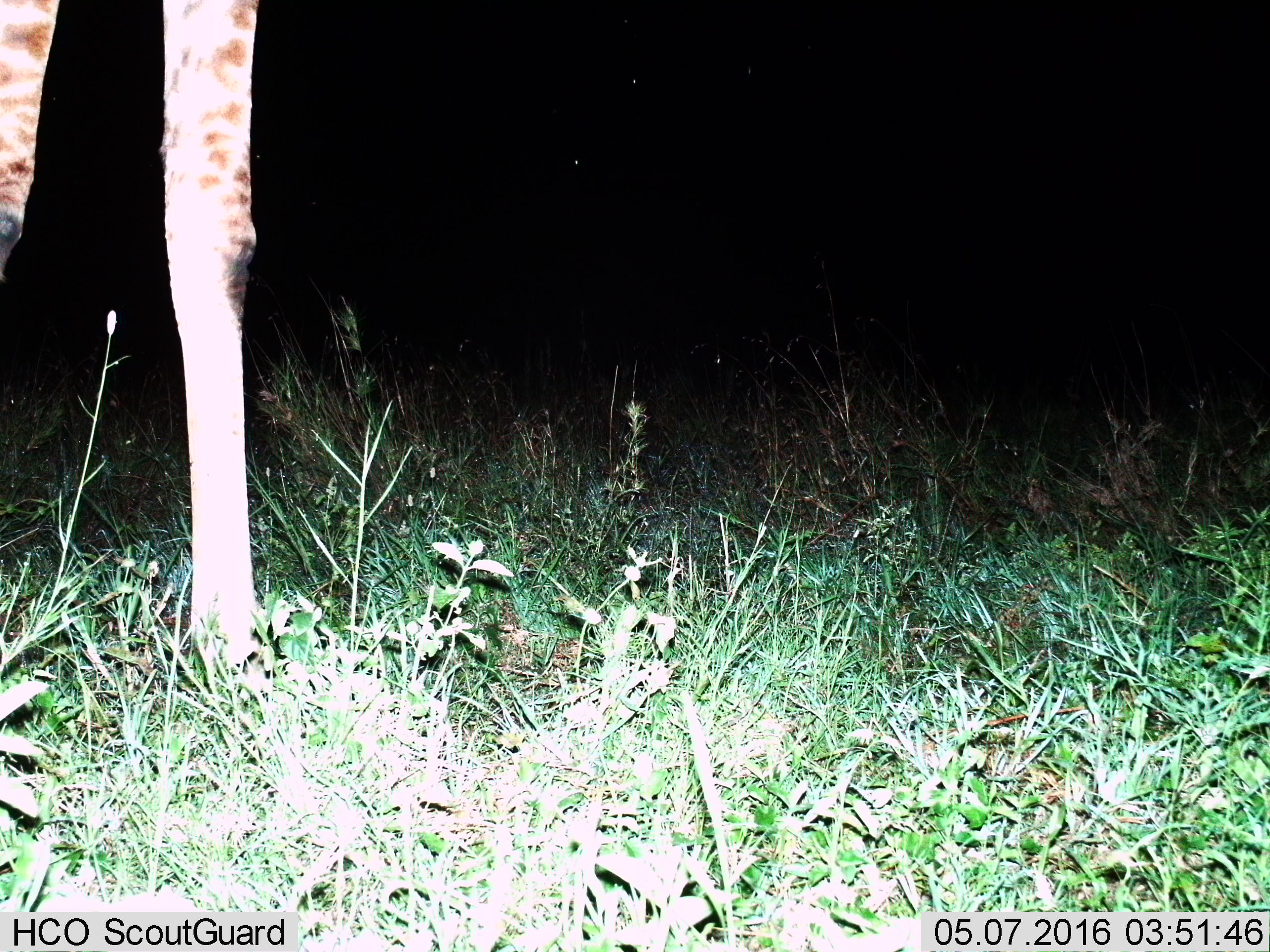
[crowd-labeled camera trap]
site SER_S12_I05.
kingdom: Animalia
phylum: Chordata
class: Mammalia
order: Artiodactyla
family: Giraffidae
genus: Giraffa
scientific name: Giraffa camelopardalis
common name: giraffe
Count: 1.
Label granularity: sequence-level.